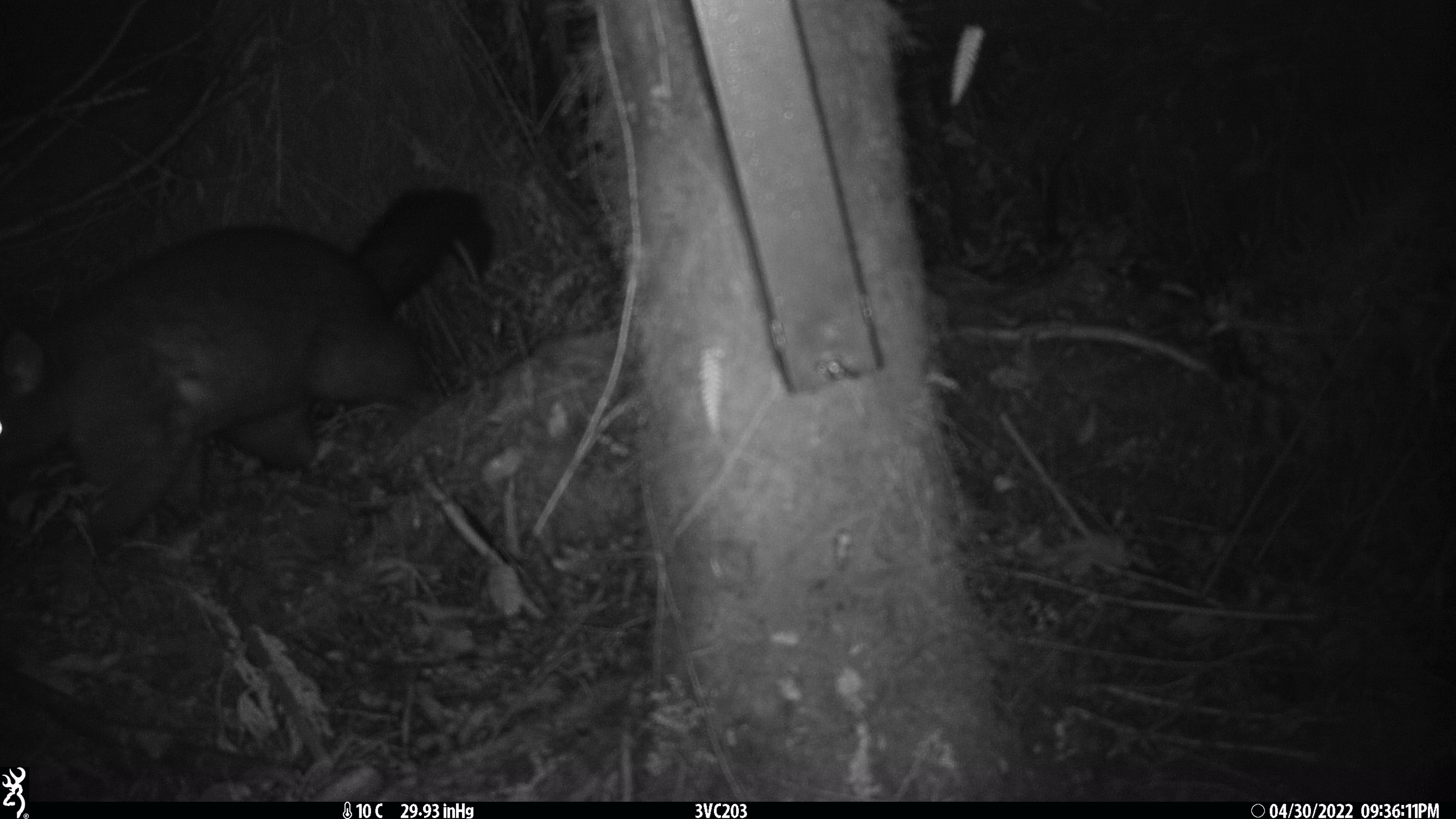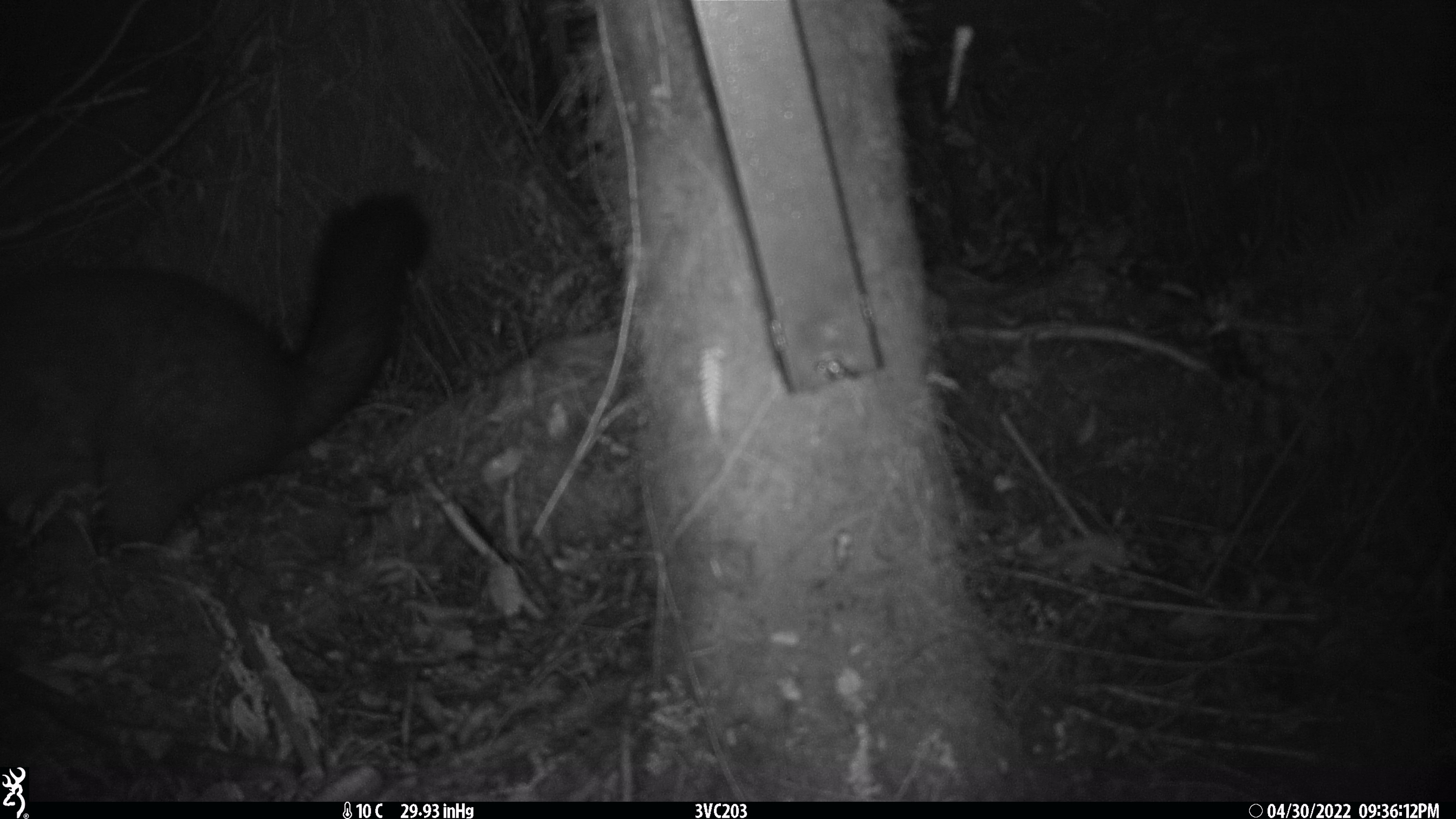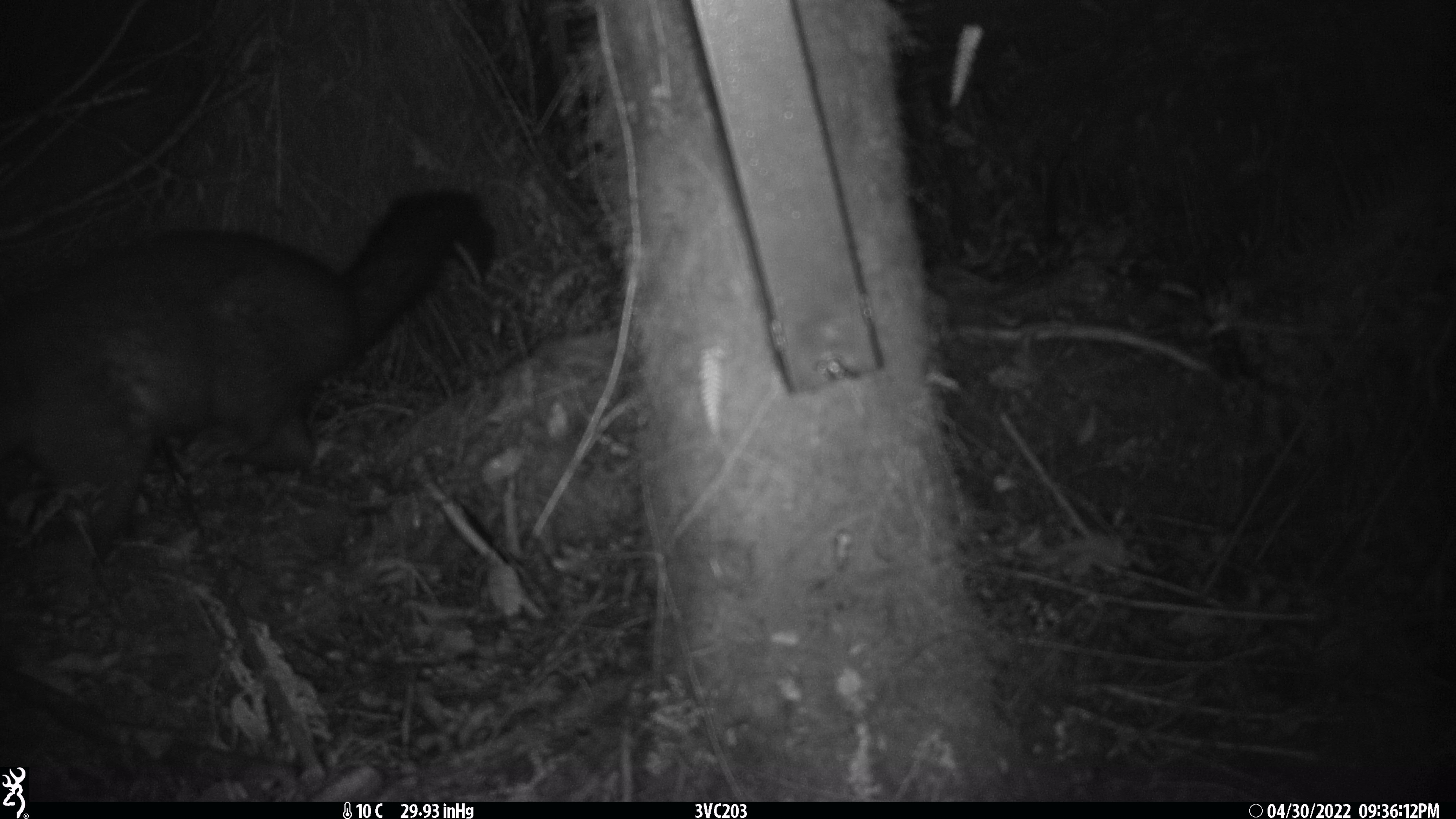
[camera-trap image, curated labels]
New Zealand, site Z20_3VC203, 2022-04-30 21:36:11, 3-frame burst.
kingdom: Animalia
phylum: Chordata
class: Mammalia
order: Diprotodontia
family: Phalangeridae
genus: Trichosurus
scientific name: Trichosurus vulpecula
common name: common brushtail possum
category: possum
Possum (common brushtail possum) (Trichosurus vulpecula).